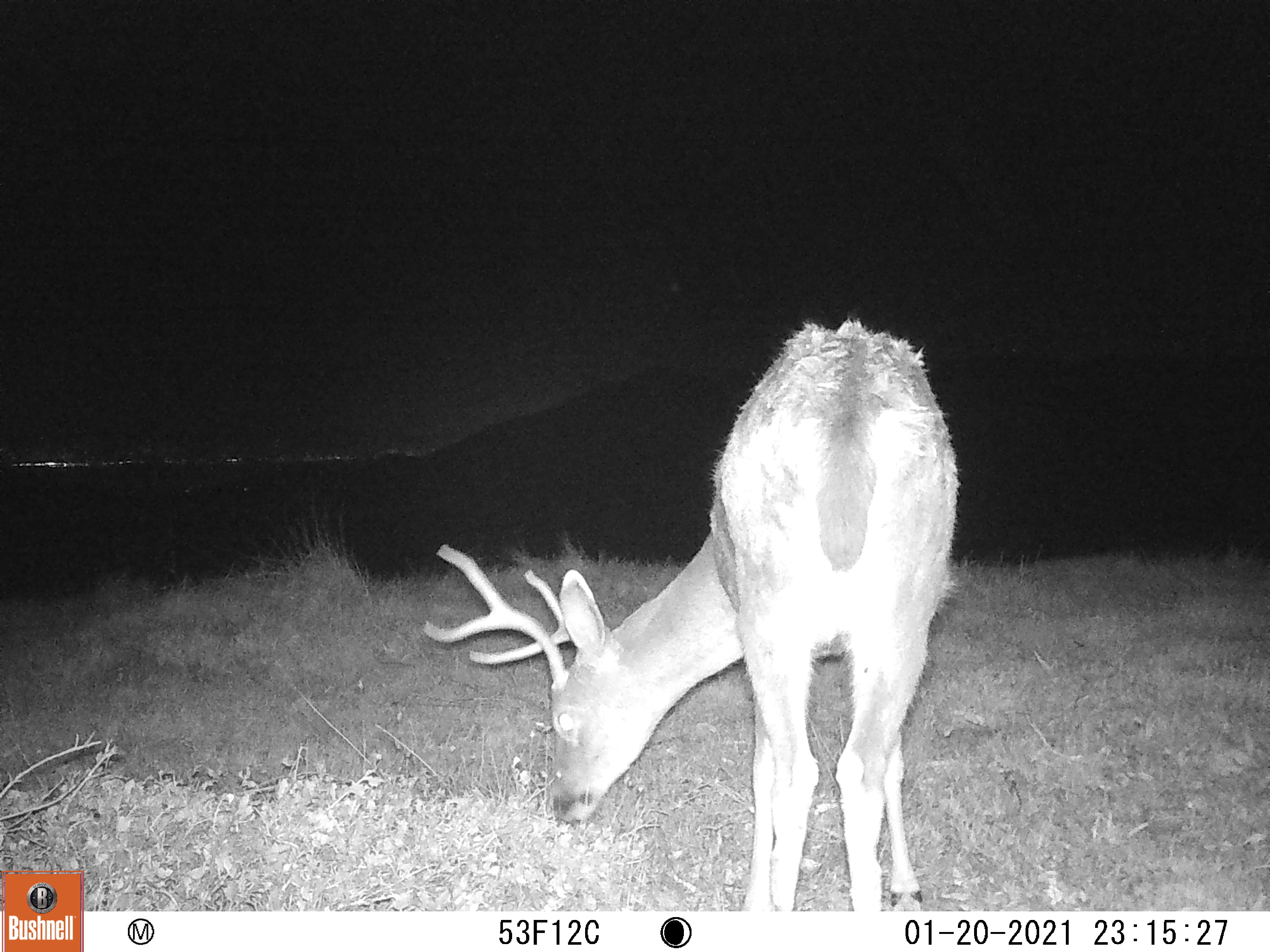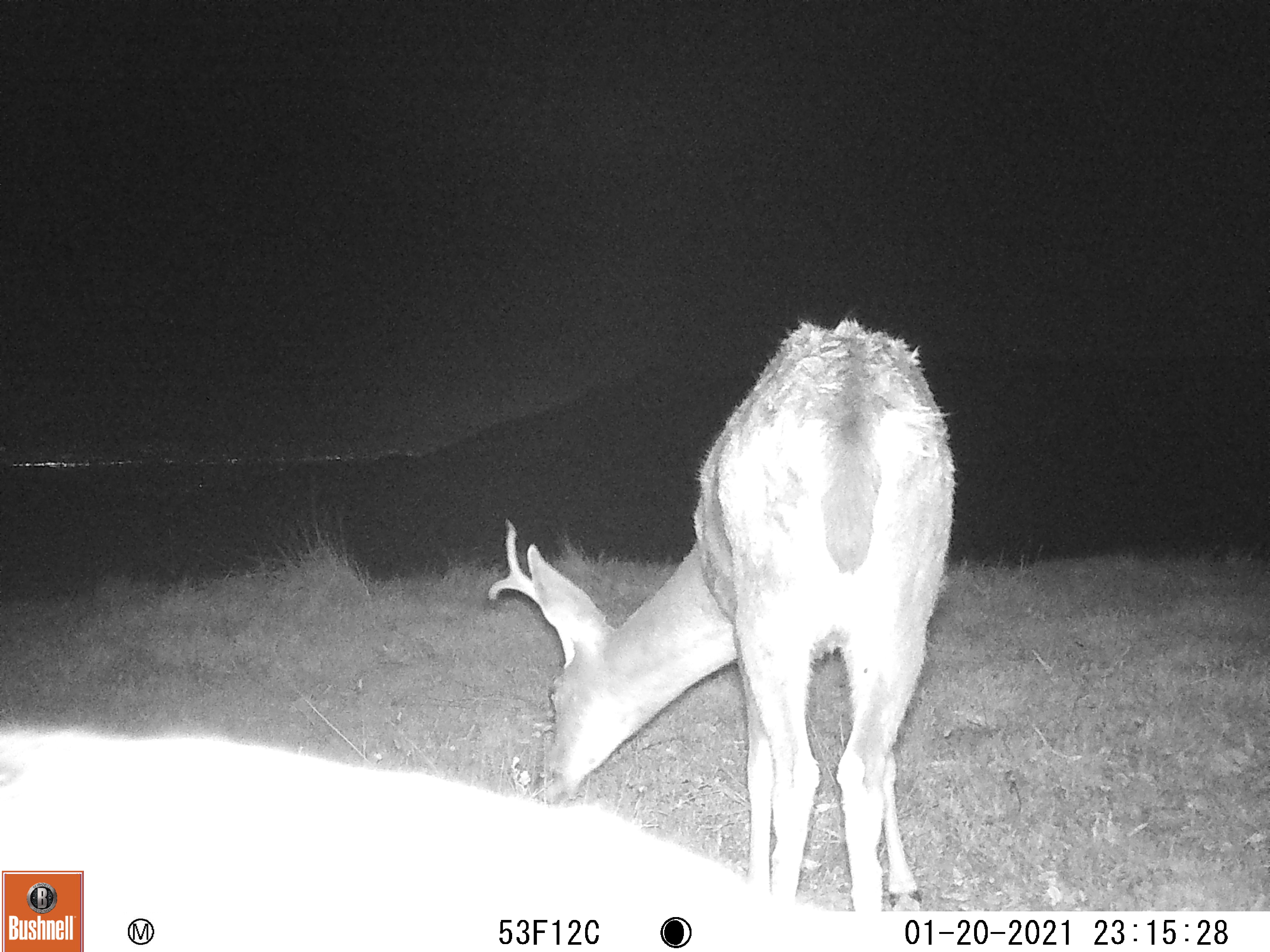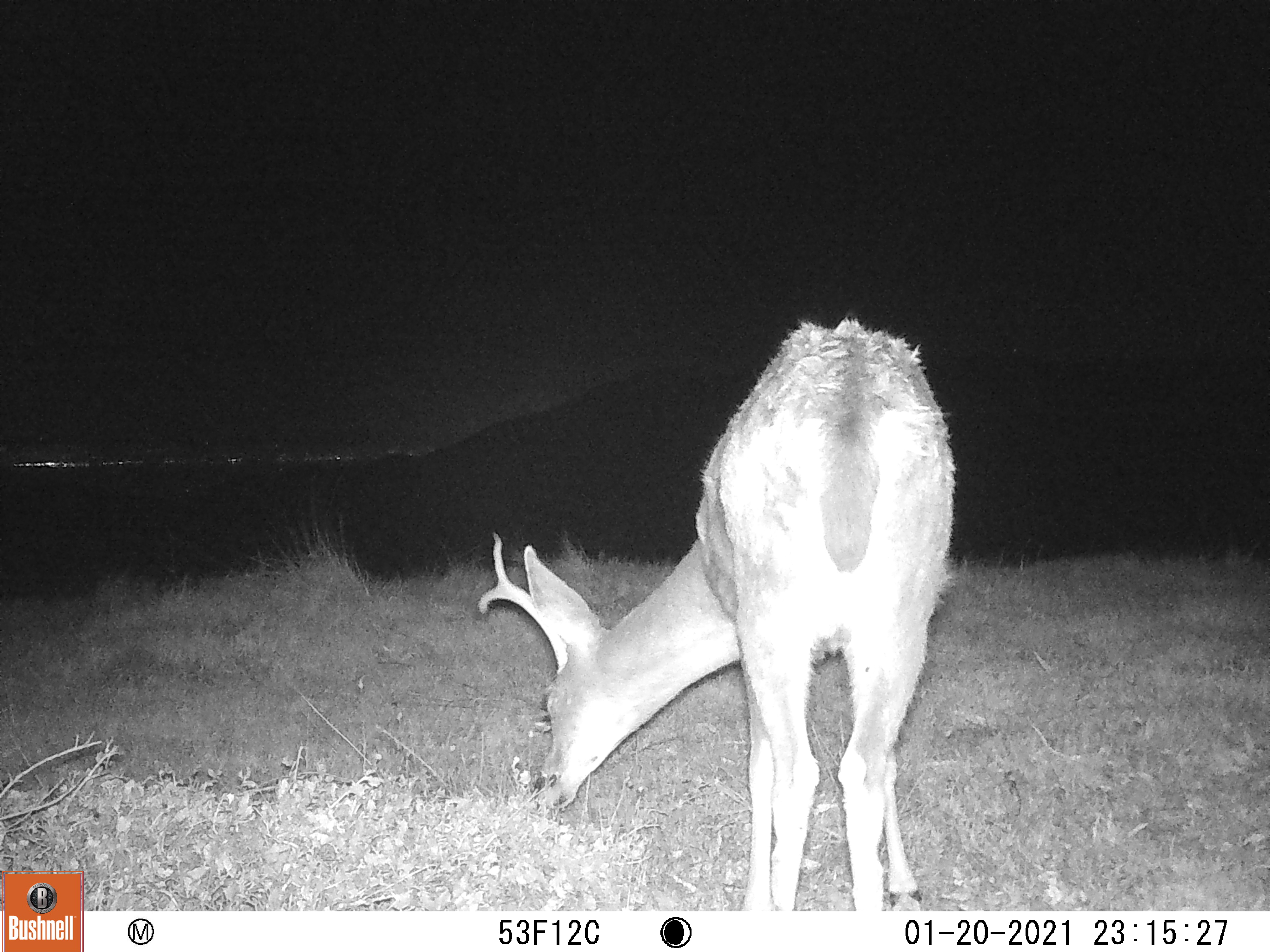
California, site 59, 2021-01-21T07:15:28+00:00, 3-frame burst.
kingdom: Animalia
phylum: Chordata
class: Mammalia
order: Artiodactyla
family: Cervidae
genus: Odocoileus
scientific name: Odocoileus hemionus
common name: mule deer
Mule deer (Odocoileus hemionus).